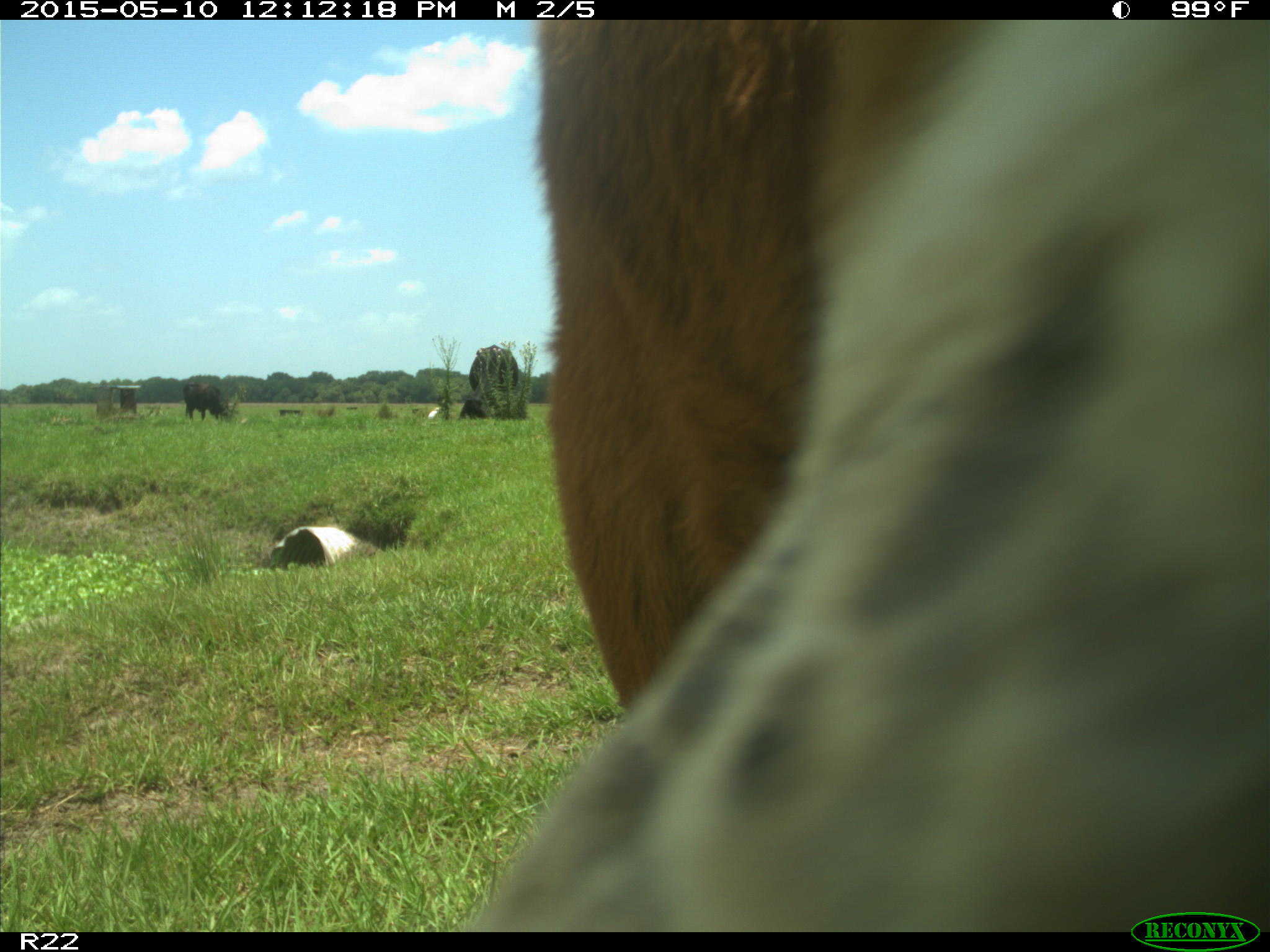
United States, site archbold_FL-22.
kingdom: Animalia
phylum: Chordata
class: Mammalia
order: Artiodactyla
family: Bovidae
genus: Bos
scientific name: Bos taurus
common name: domestic cow